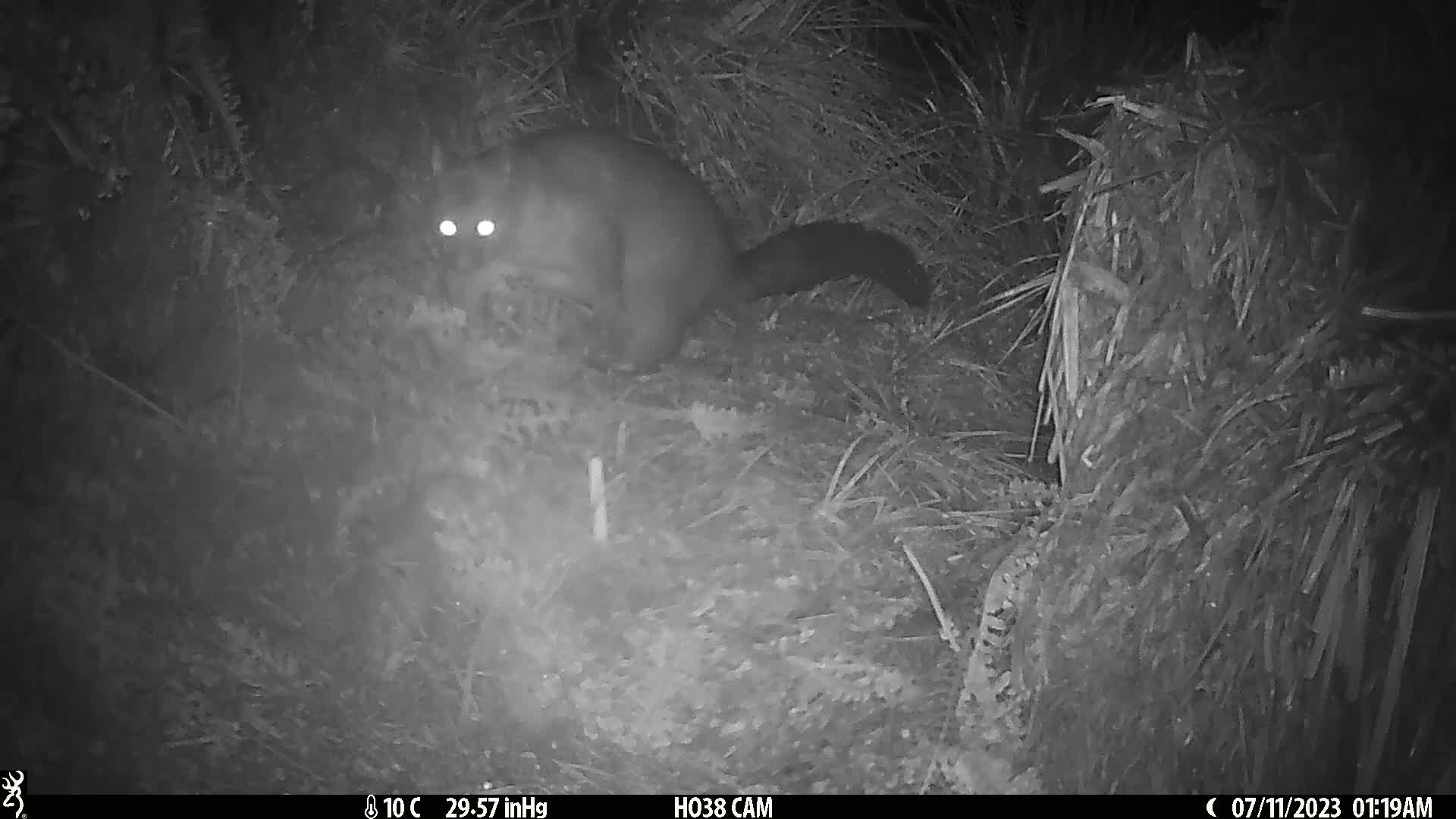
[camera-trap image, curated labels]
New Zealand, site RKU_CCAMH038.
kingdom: Animalia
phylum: Chordata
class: Mammalia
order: Diprotodontia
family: Phalangeridae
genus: Trichosurus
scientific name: Trichosurus vulpecula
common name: common brushtail possum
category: possum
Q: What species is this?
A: Possum (common brushtail possum) (Trichosurus vulpecula).